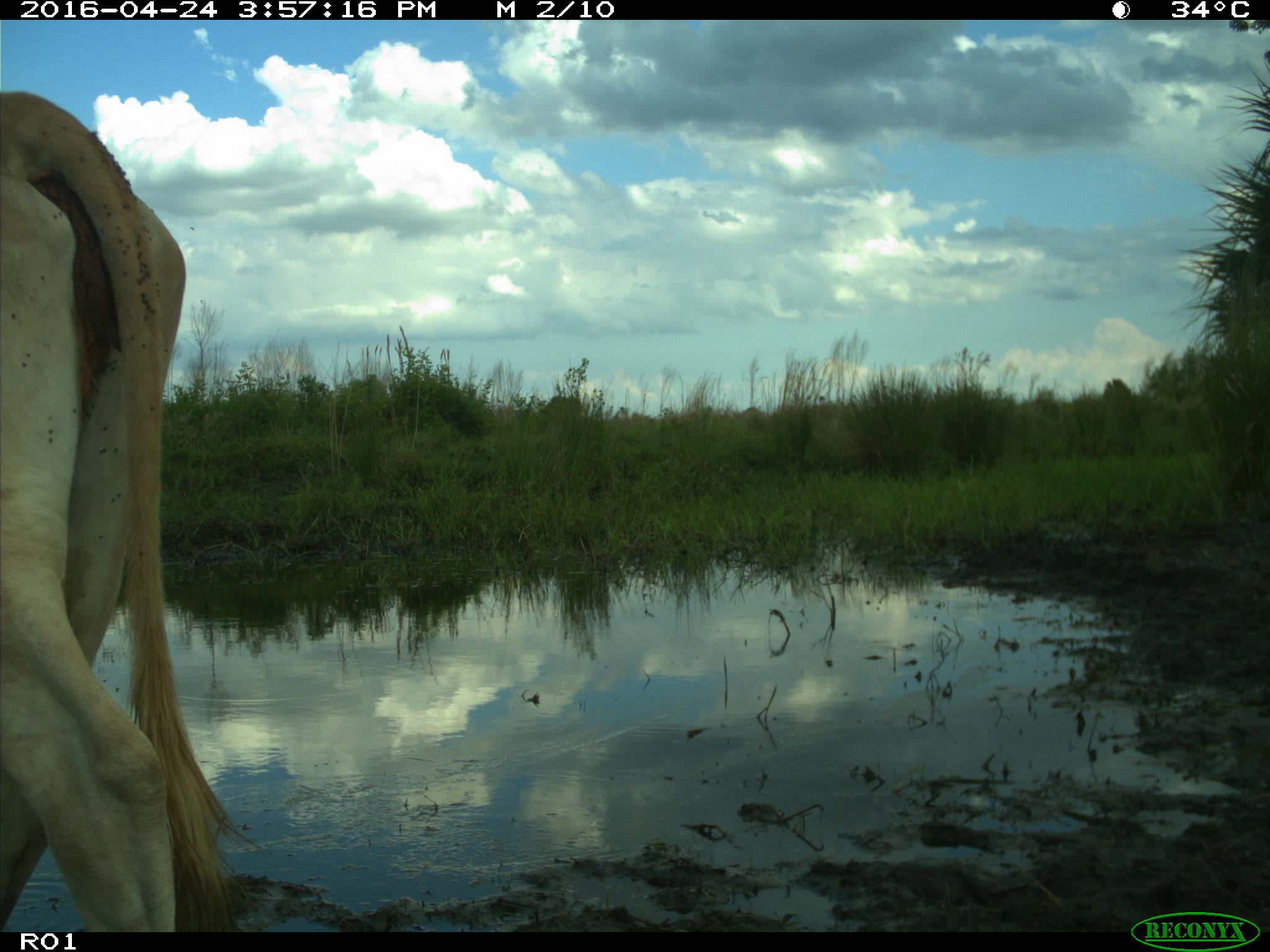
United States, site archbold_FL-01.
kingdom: Animalia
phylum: Chordata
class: Mammalia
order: Artiodactyla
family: Bovidae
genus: Bos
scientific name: Bos taurus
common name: domestic cow